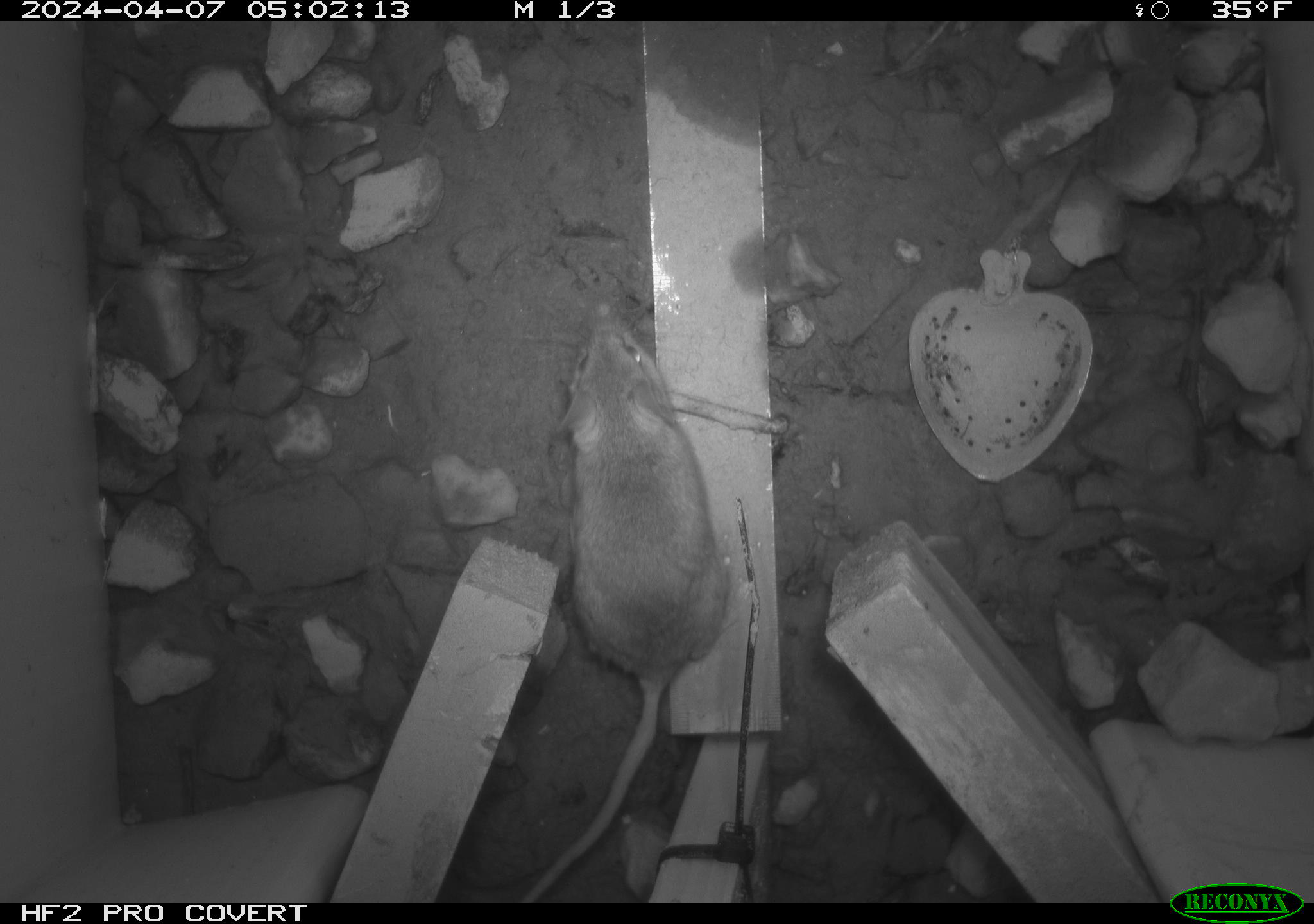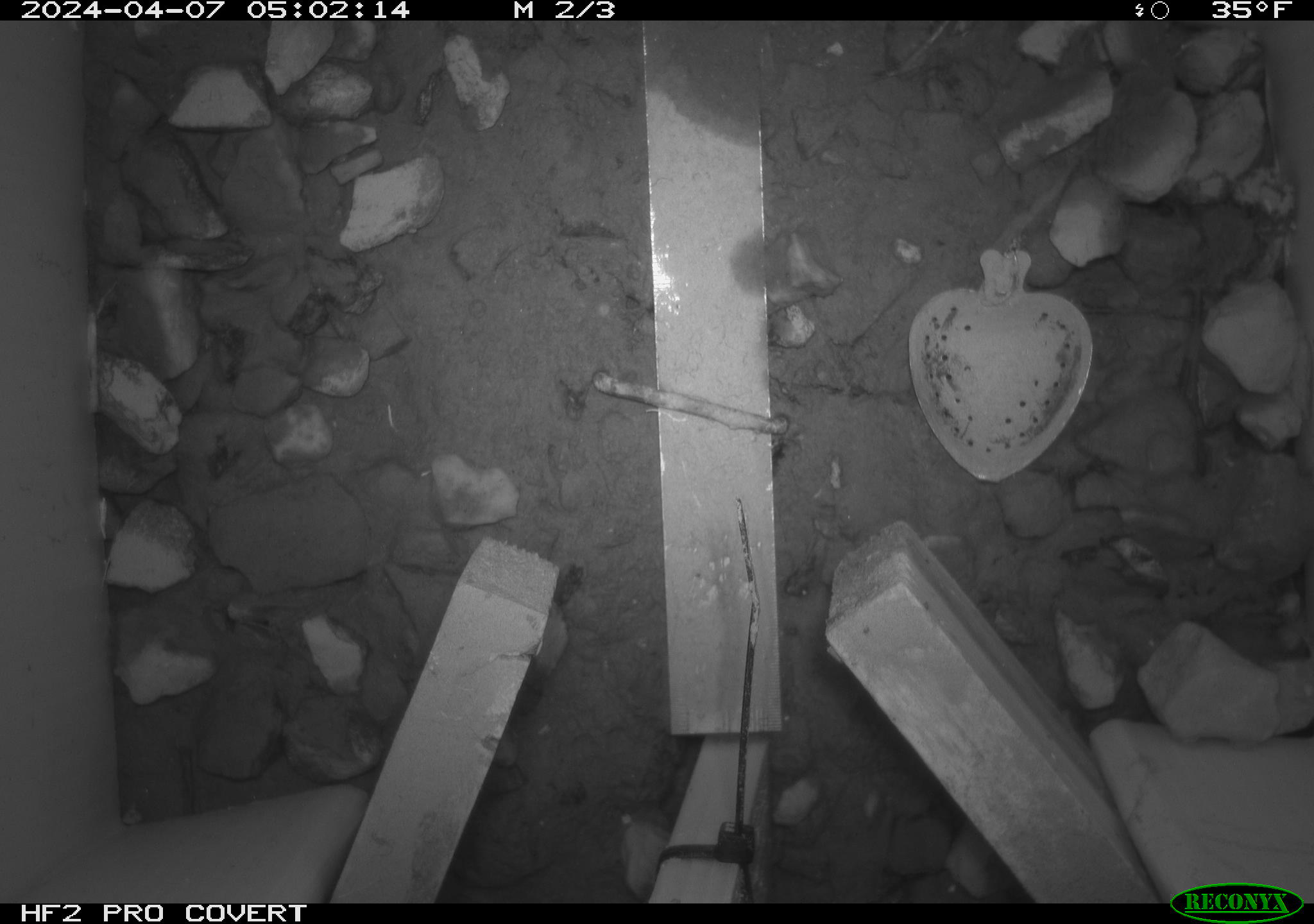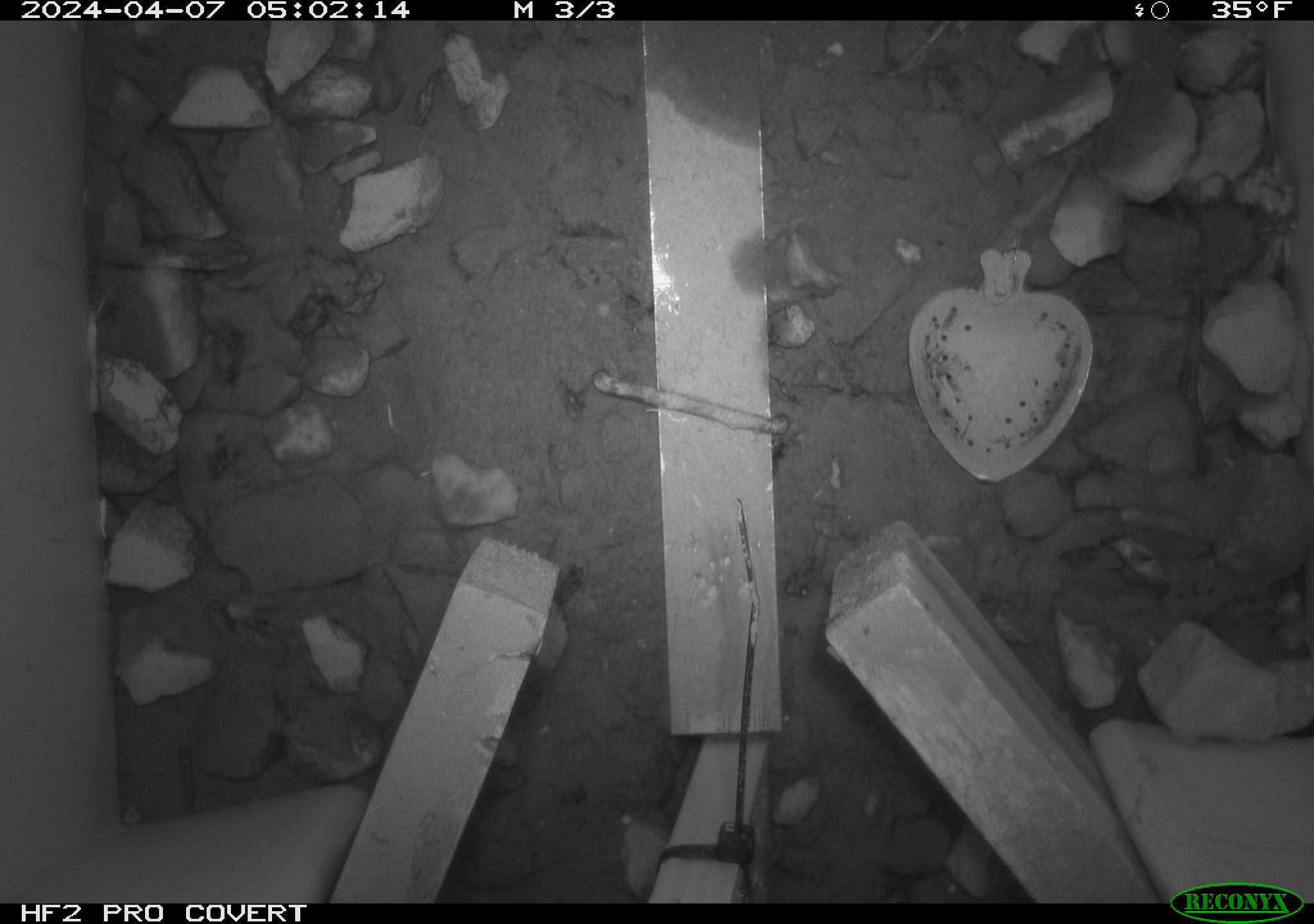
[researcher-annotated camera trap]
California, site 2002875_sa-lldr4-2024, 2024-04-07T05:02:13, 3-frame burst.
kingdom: Animalia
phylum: Chordata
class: Mammalia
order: Rodentia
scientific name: Rodentia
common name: rodent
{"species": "rodent (Rodentia)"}